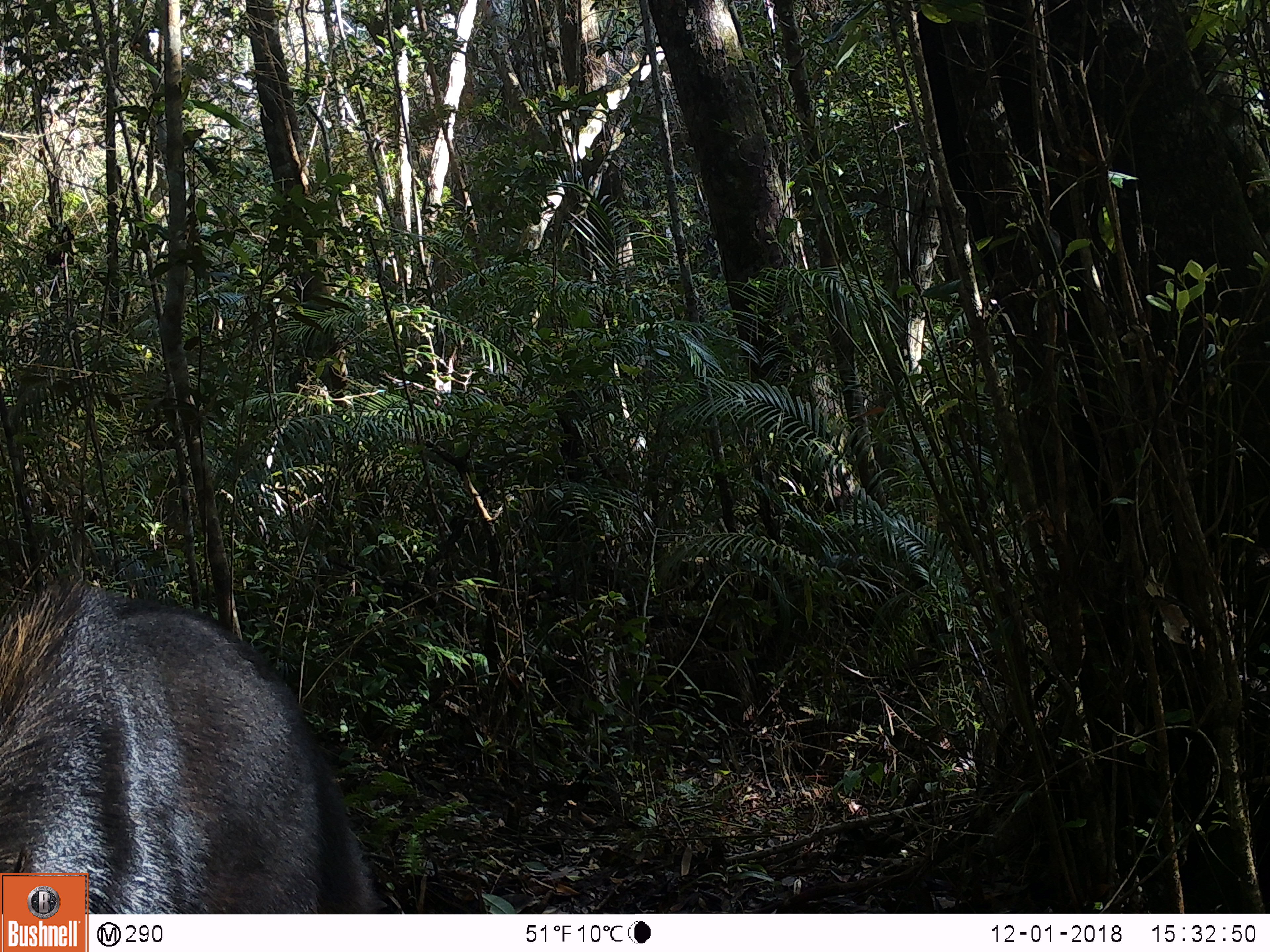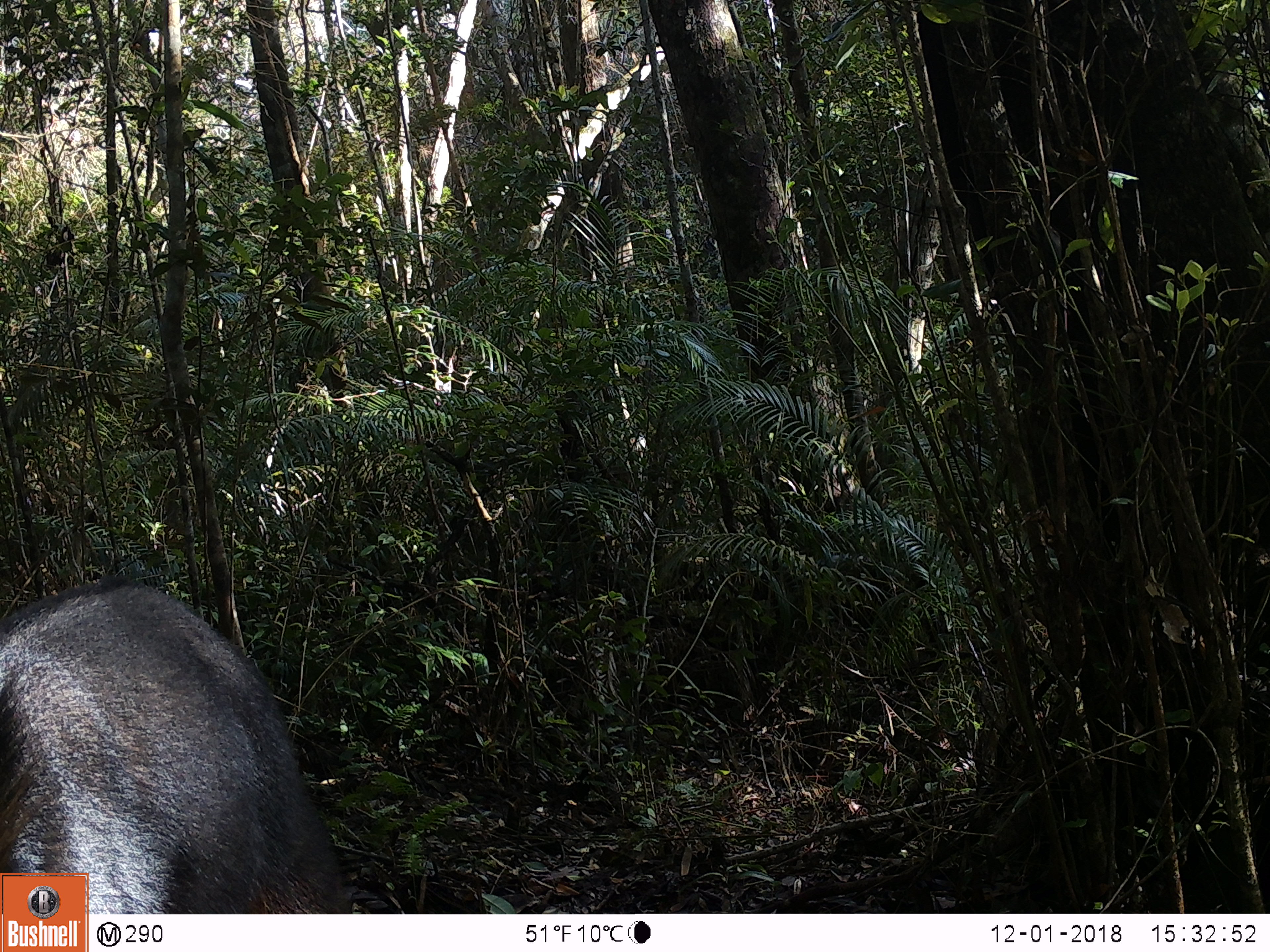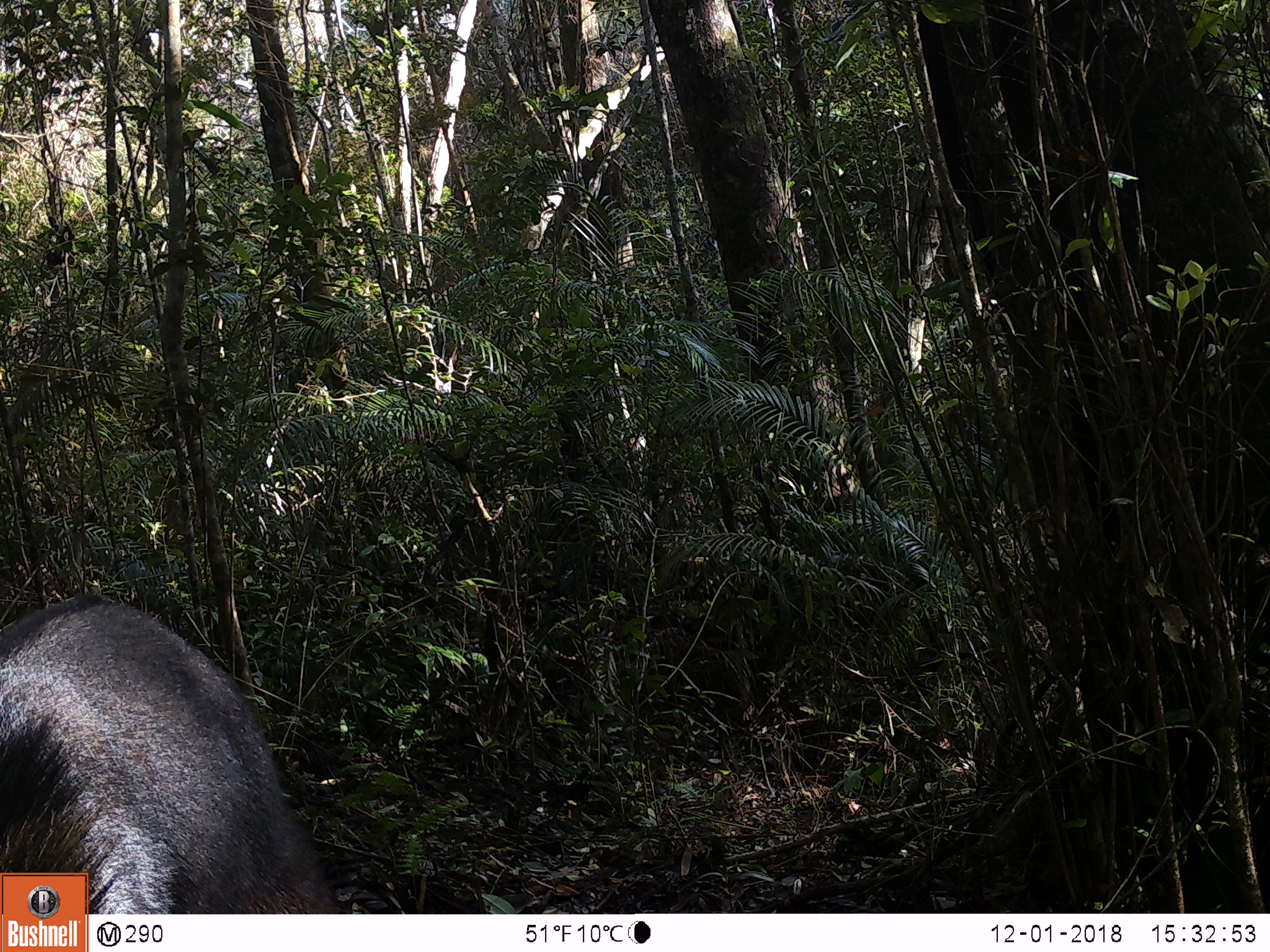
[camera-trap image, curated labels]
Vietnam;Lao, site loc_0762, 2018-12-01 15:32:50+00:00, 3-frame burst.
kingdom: Animalia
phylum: Chordata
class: Mammalia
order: Artiodactyla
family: Bovidae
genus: Capricornis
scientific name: Capricornis sumatraensis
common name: chinese serow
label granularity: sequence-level